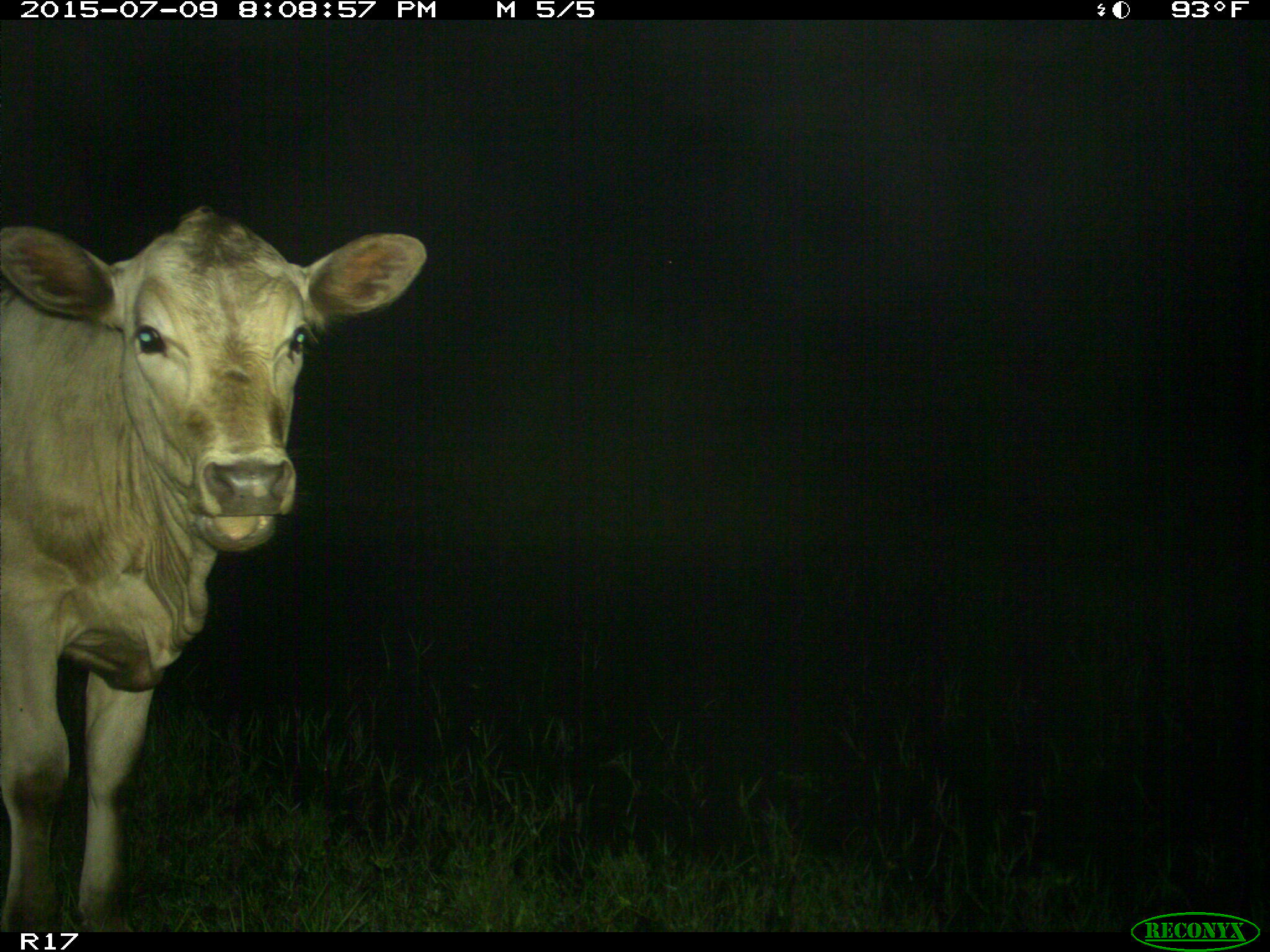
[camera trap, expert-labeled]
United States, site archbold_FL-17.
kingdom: Animalia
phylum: Chordata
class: Mammalia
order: Artiodactyla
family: Bovidae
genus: Bos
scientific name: Bos taurus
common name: domestic cow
Bos taurus (domestic cow).